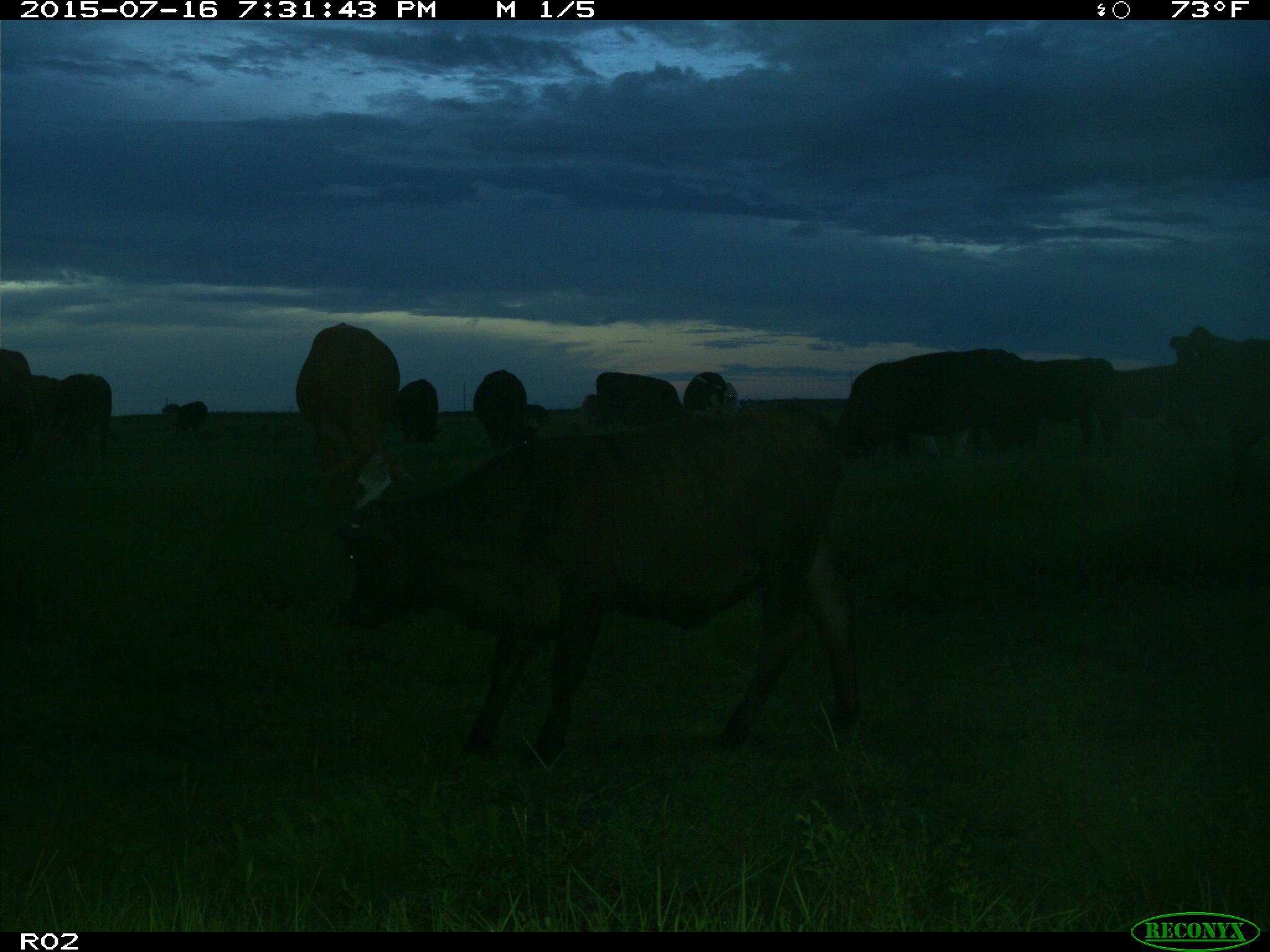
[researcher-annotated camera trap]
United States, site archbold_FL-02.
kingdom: Animalia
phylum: Chordata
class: Mammalia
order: Artiodactyla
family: Bovidae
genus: Bos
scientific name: Bos taurus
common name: domestic cow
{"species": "Bos taurus (domestic cow)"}